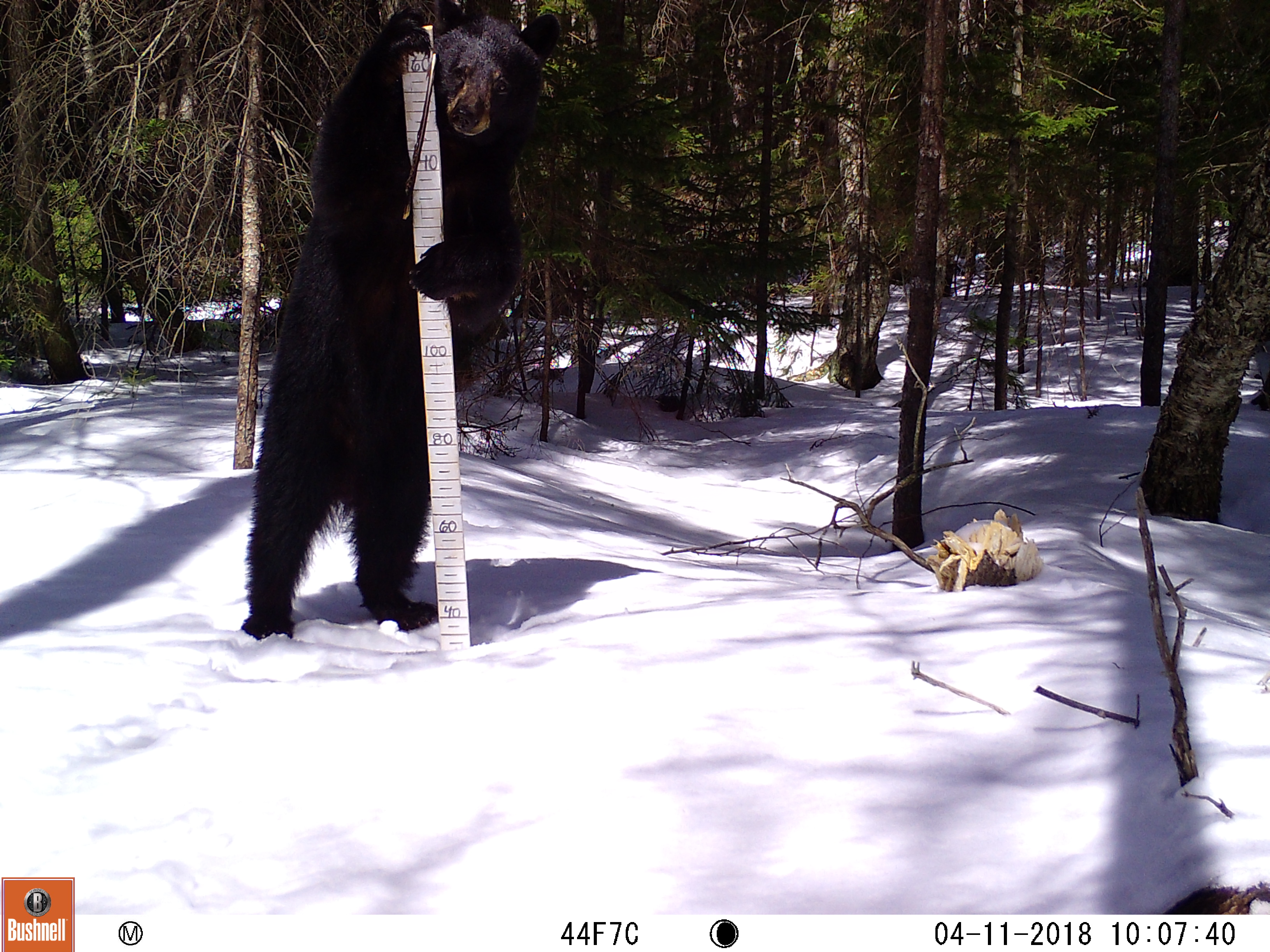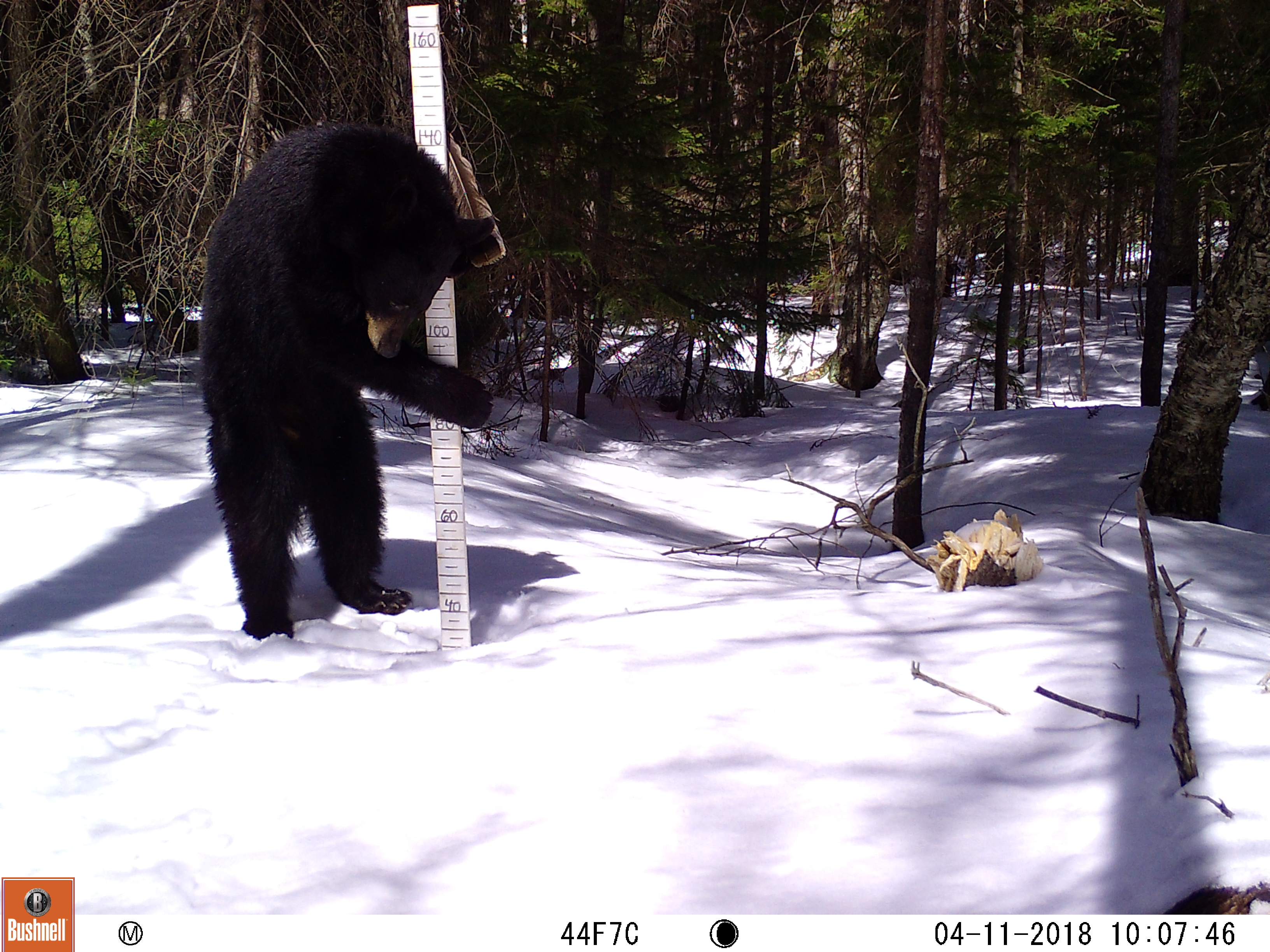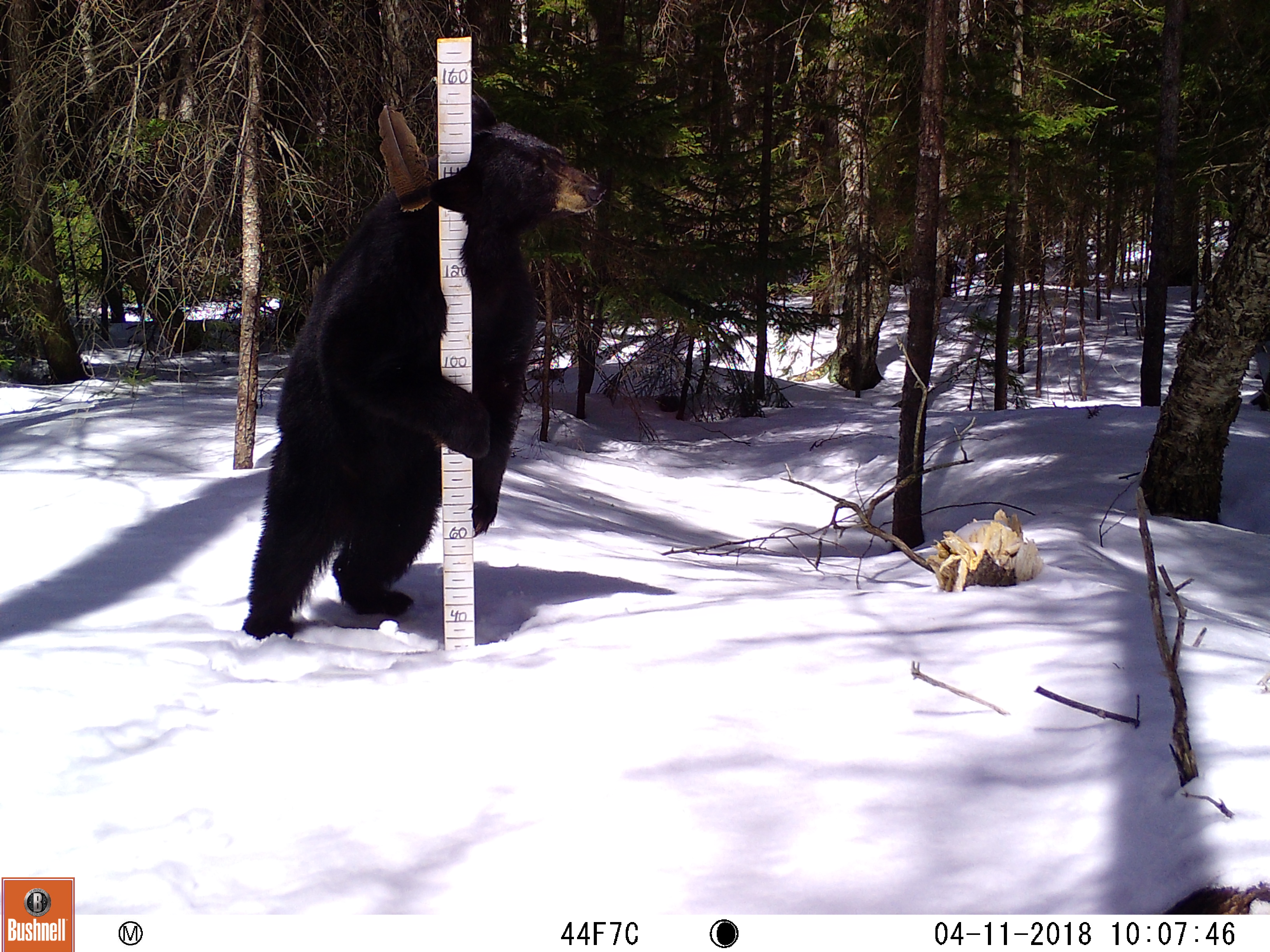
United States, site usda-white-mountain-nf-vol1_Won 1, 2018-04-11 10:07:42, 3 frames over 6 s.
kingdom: Animalia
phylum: Chordata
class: Mammalia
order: Carnivora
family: Ursidae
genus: Ursus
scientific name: Ursus americanus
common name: black bear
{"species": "black bear (Ursus americanus)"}